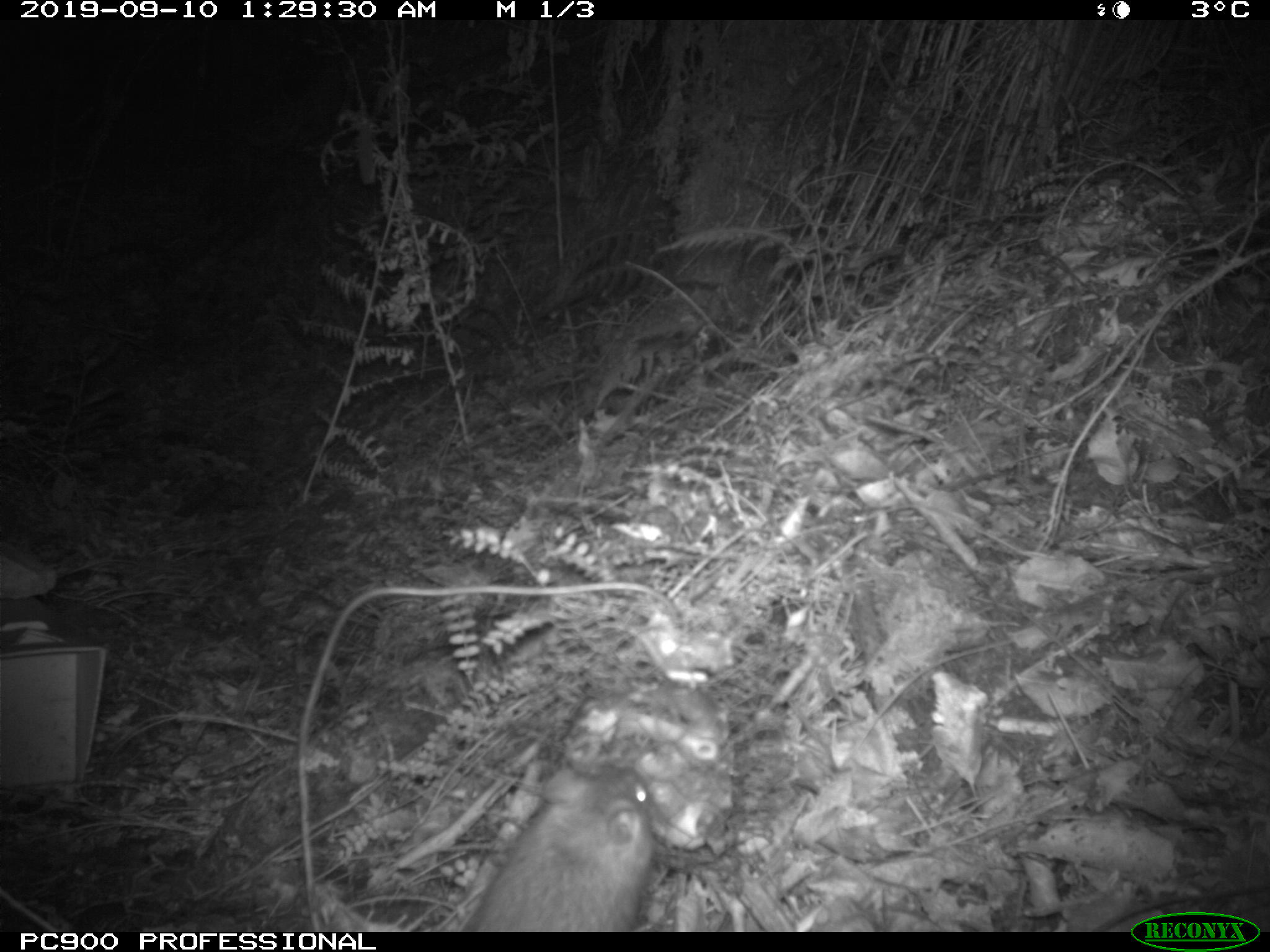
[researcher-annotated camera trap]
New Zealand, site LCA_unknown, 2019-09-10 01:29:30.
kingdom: Animalia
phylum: Chordata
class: Mammalia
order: Rodentia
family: Muridae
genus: Rattus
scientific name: Rattus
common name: rat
Rat (Rattus).